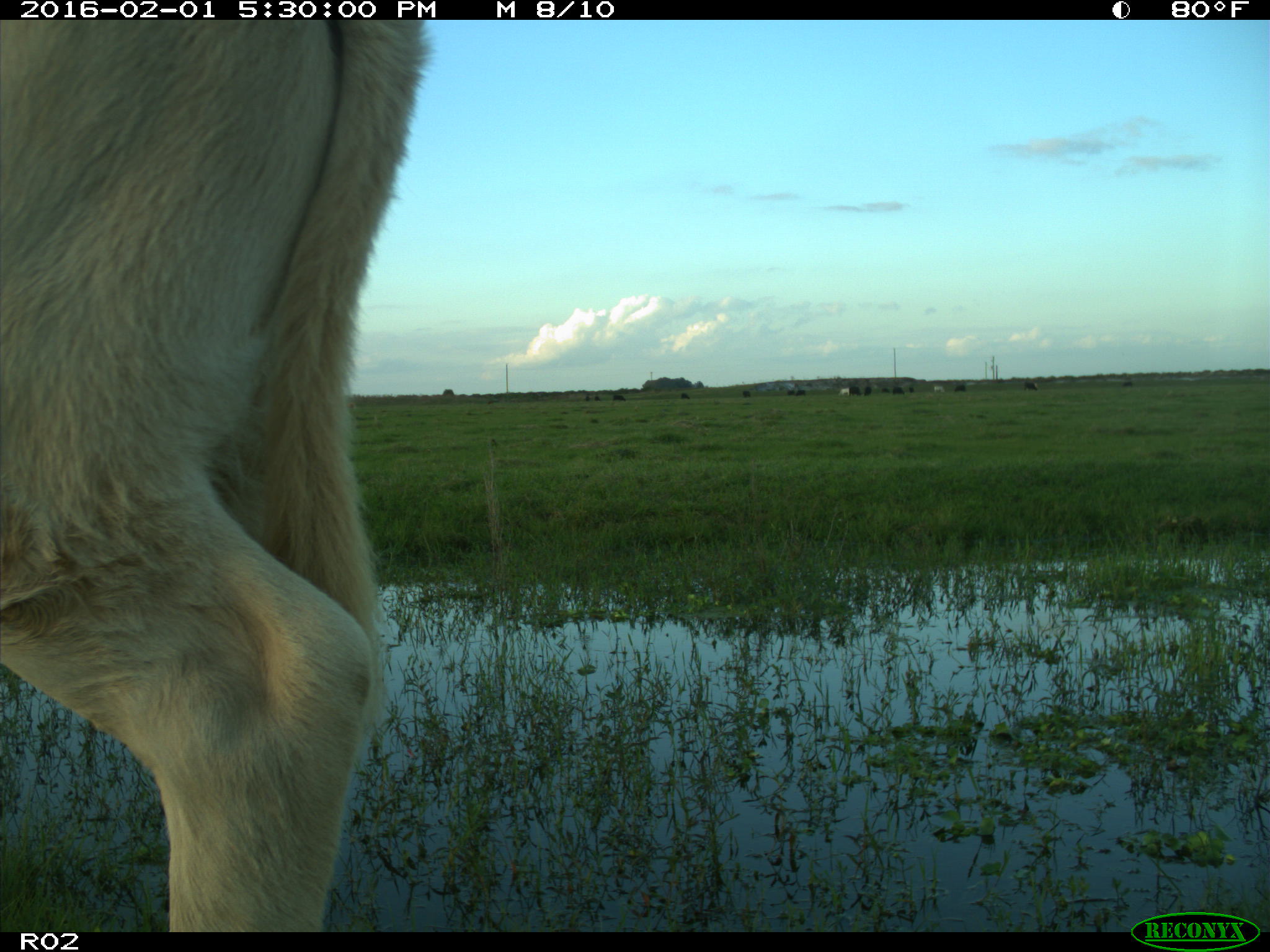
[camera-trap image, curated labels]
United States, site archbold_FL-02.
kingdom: Animalia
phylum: Chordata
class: Mammalia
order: Artiodactyla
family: Bovidae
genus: Bos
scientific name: Bos taurus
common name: domestic cow